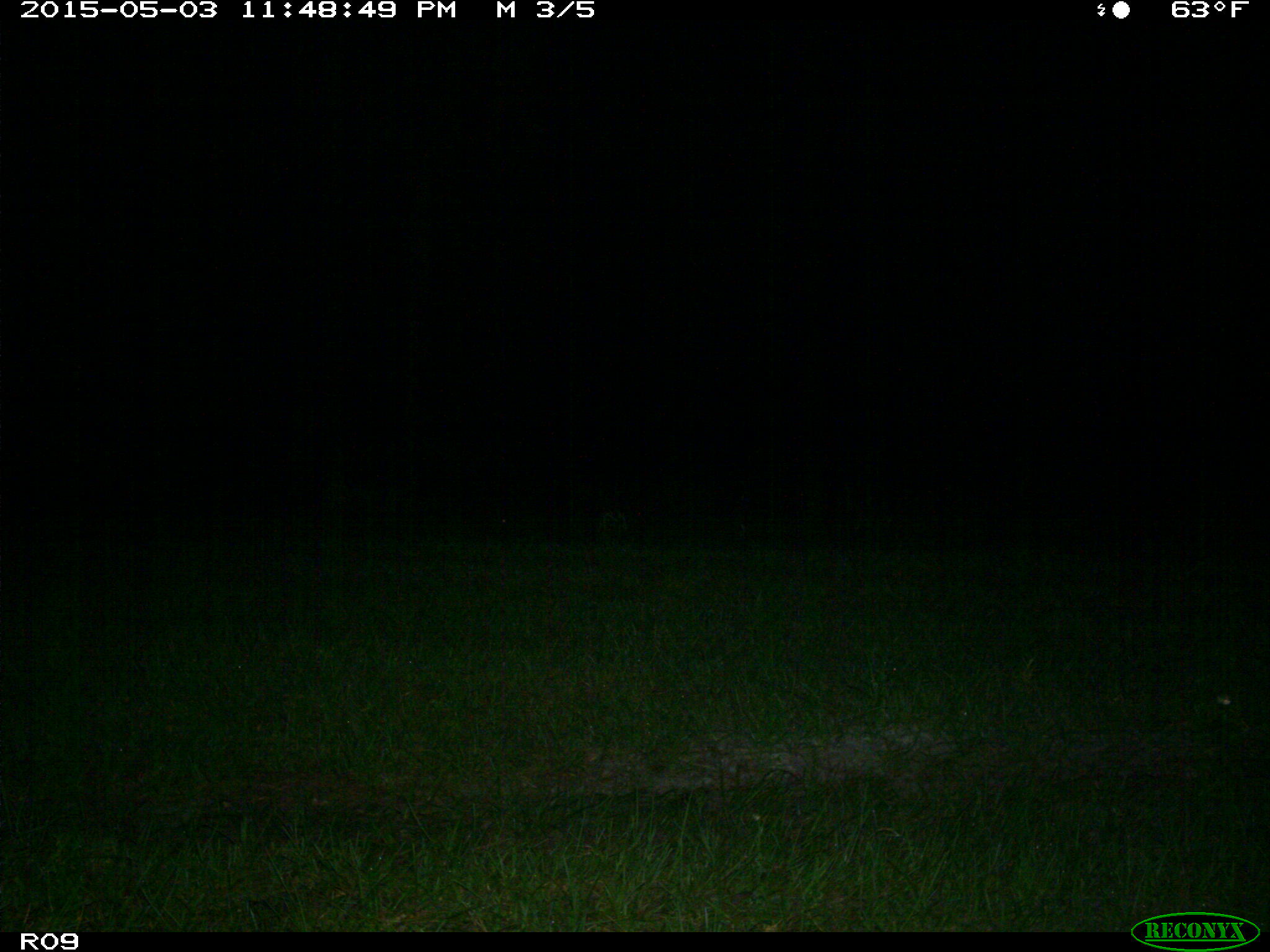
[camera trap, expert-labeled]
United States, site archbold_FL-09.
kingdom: Animalia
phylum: Chordata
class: Mammalia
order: Artiodactyla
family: Bovidae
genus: Bos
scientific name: Bos taurus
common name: domestic cow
Bos taurus (domestic cow).